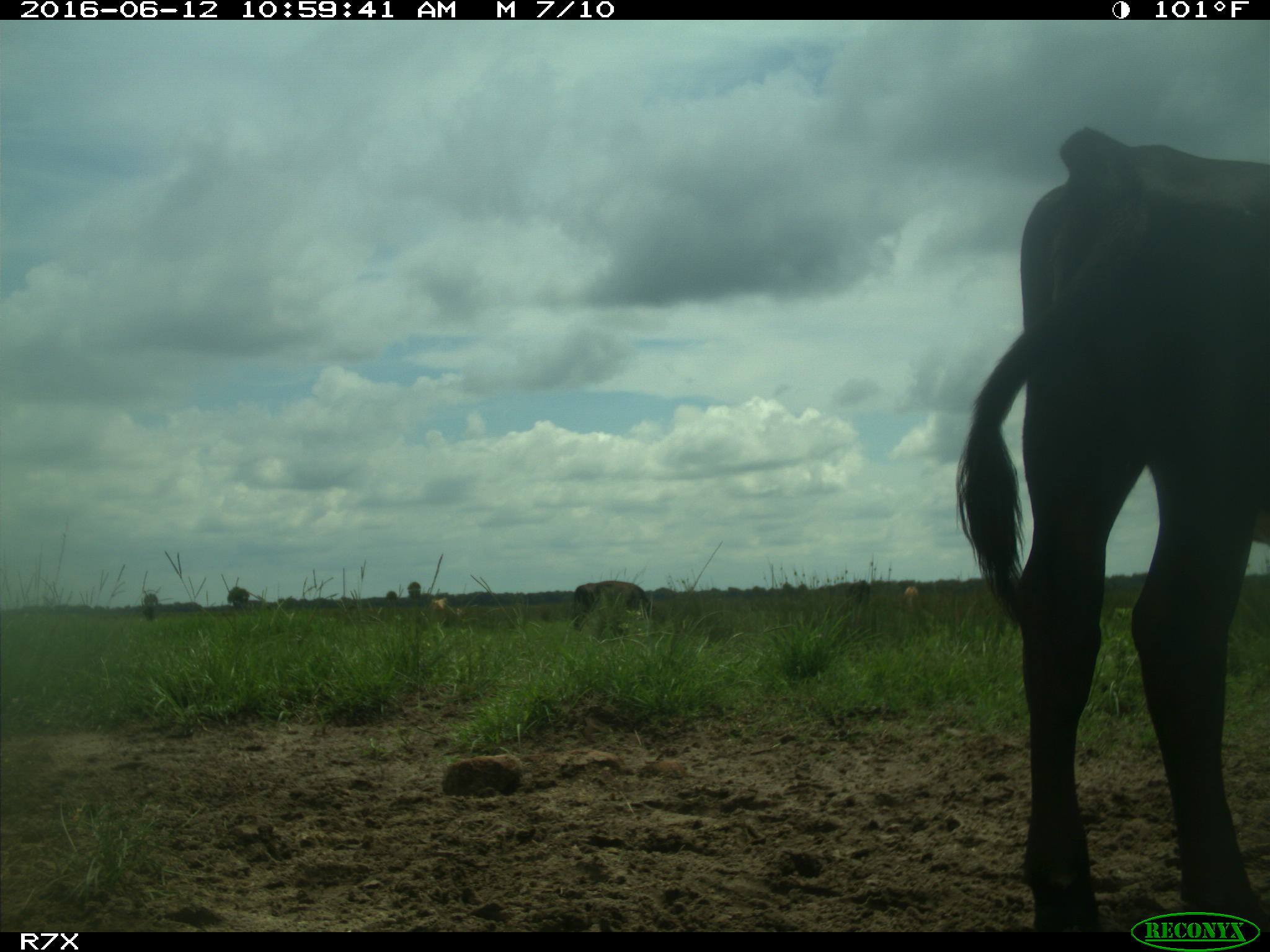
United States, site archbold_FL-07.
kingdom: Animalia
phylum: Chordata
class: Mammalia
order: Artiodactyla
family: Bovidae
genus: Bos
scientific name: Bos taurus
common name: domestic cow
Bos taurus (domestic cow).